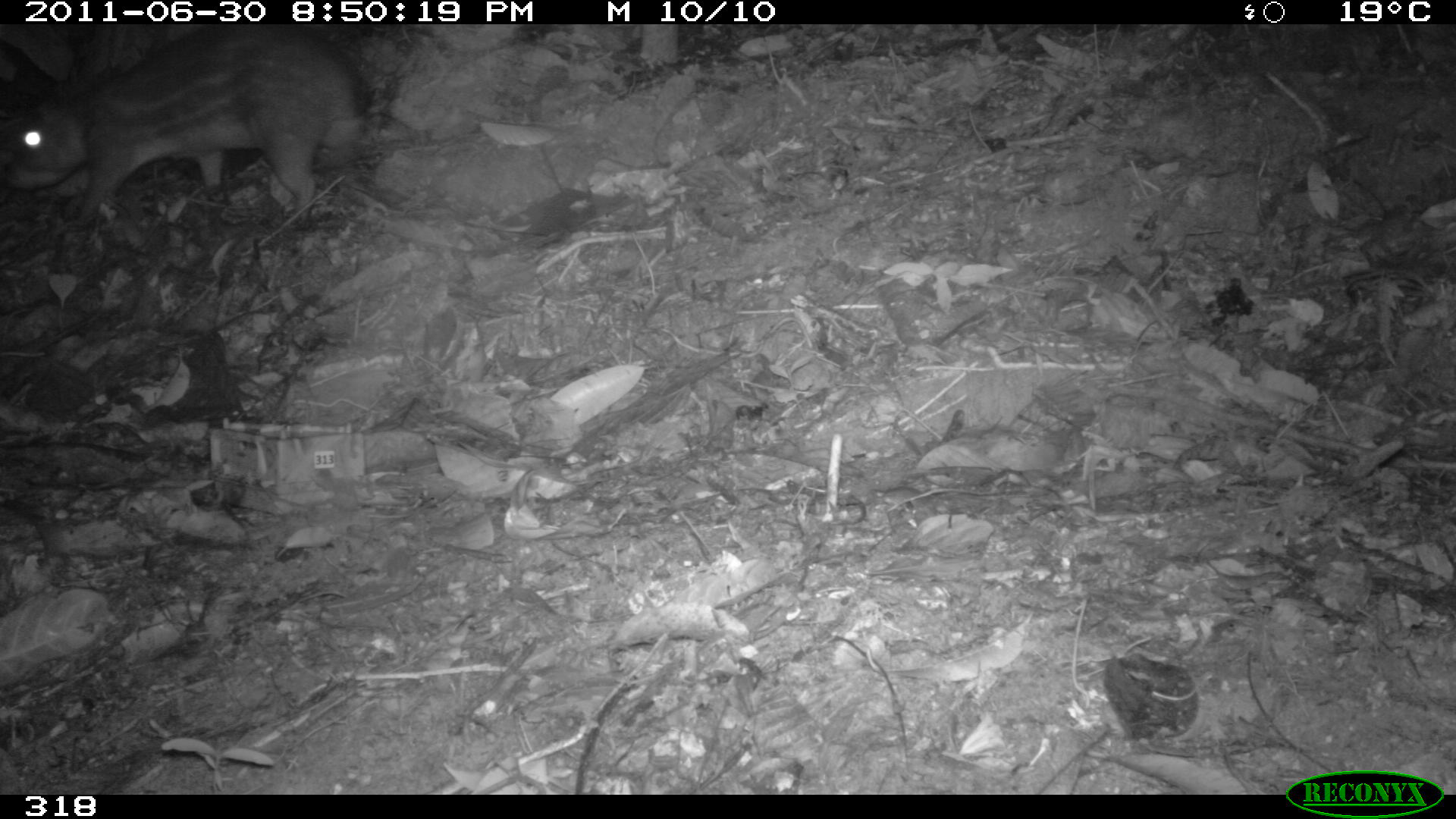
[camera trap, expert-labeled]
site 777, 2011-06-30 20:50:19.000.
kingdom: Animalia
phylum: Chordata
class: Mammalia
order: Rodentia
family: Cuniculidae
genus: Cuniculus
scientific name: Cuniculus paca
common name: spotted paca